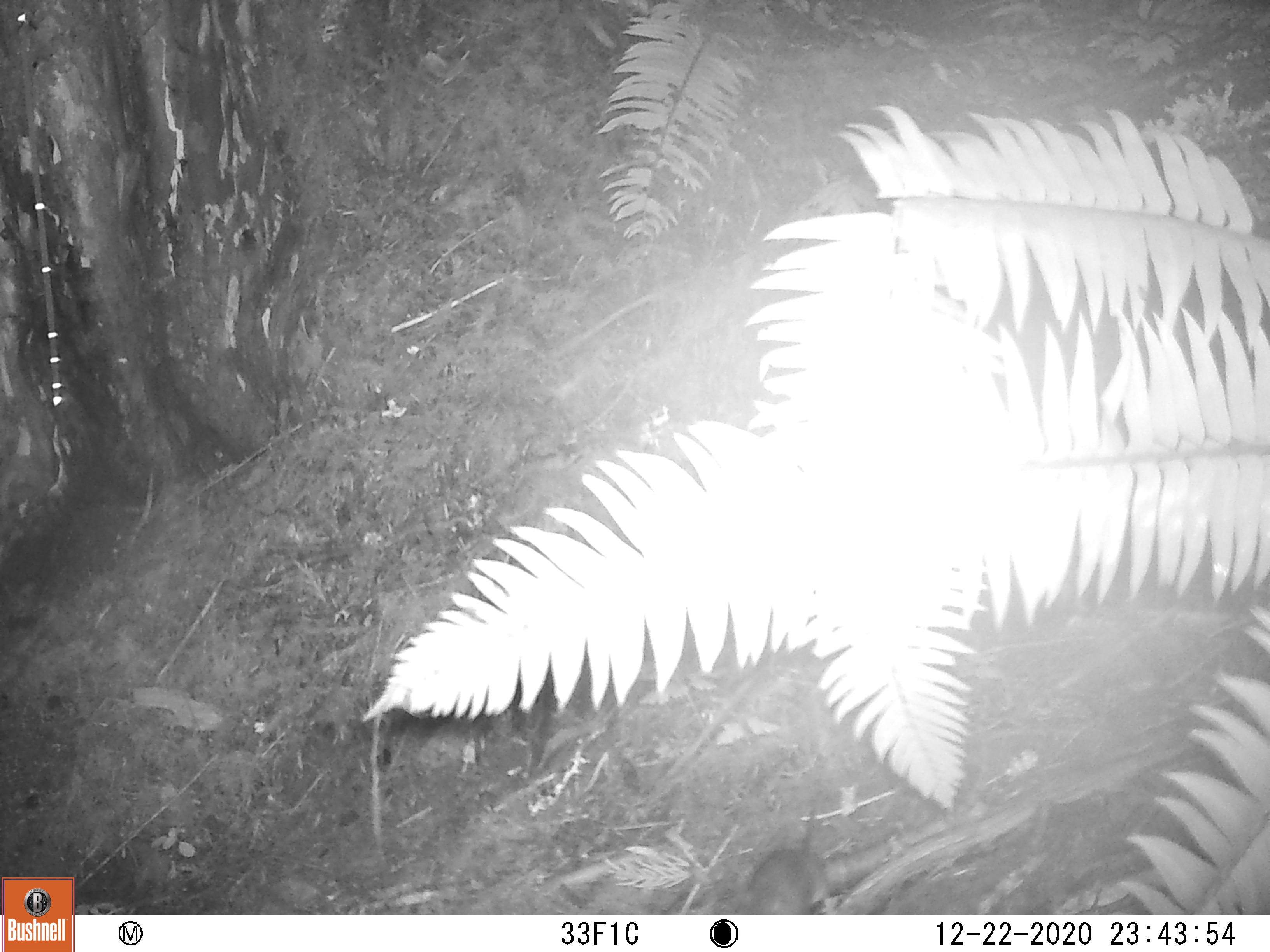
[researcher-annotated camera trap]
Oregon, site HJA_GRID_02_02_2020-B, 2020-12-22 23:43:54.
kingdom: Animalia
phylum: Chordata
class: Mammalia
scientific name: Mammalia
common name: small mammal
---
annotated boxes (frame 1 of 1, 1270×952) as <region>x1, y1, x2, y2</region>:
small mammal: <region>738, 796, 841, 914</region>